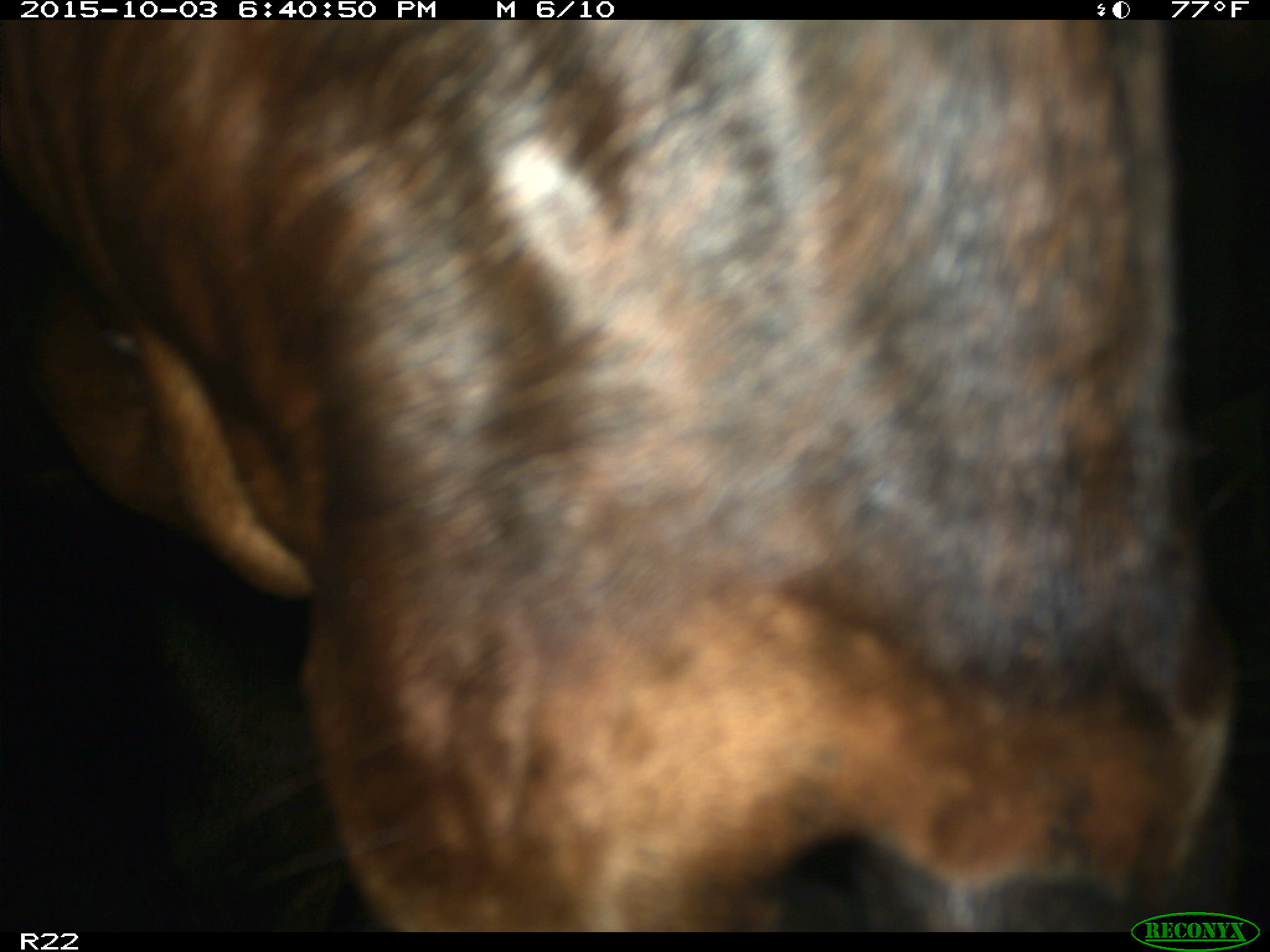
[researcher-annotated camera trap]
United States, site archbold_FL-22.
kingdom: Animalia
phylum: Chordata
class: Mammalia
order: Artiodactyla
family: Bovidae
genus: Bos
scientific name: Bos taurus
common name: domestic cow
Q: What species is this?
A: Bos taurus (domestic cow).